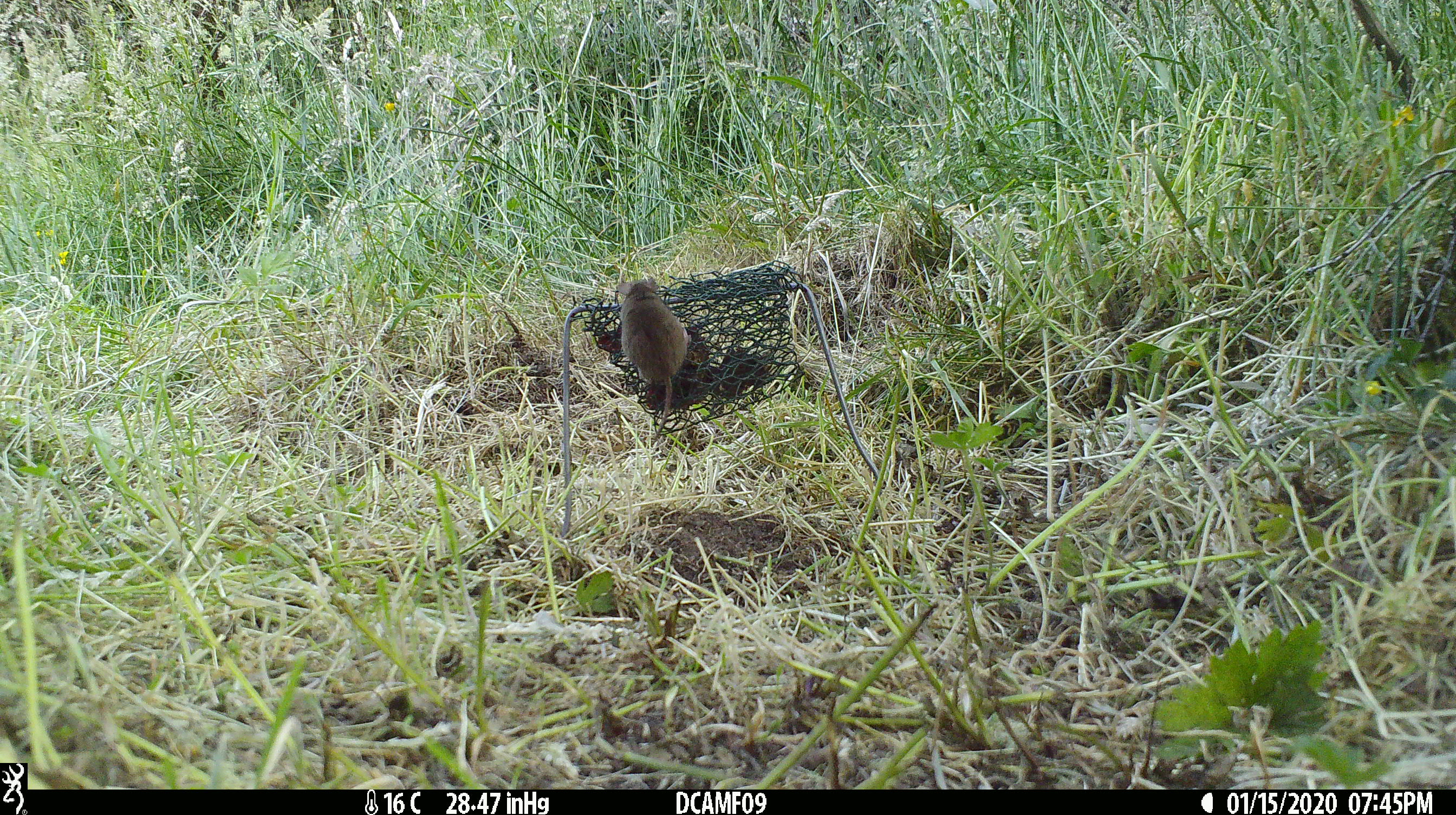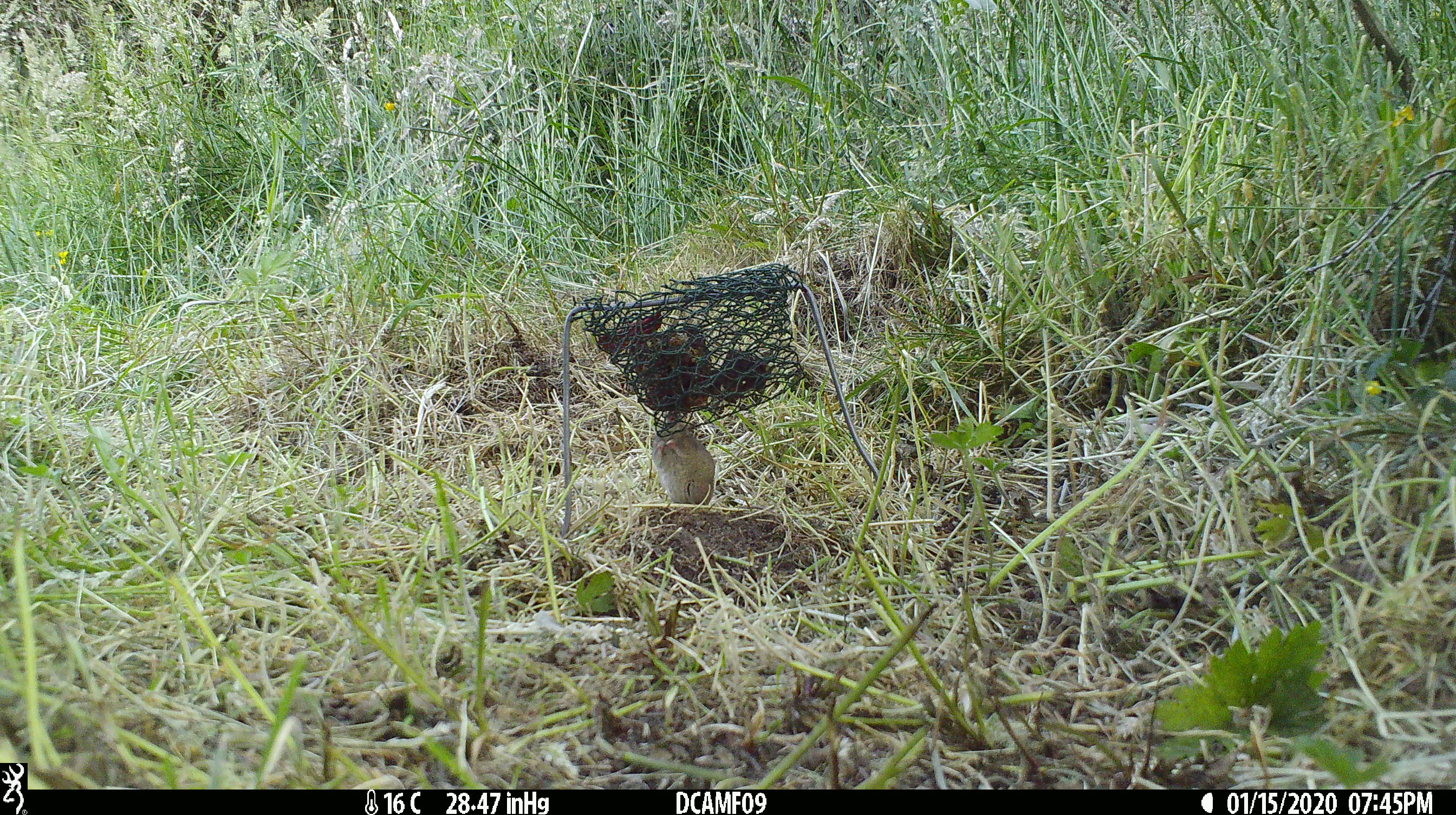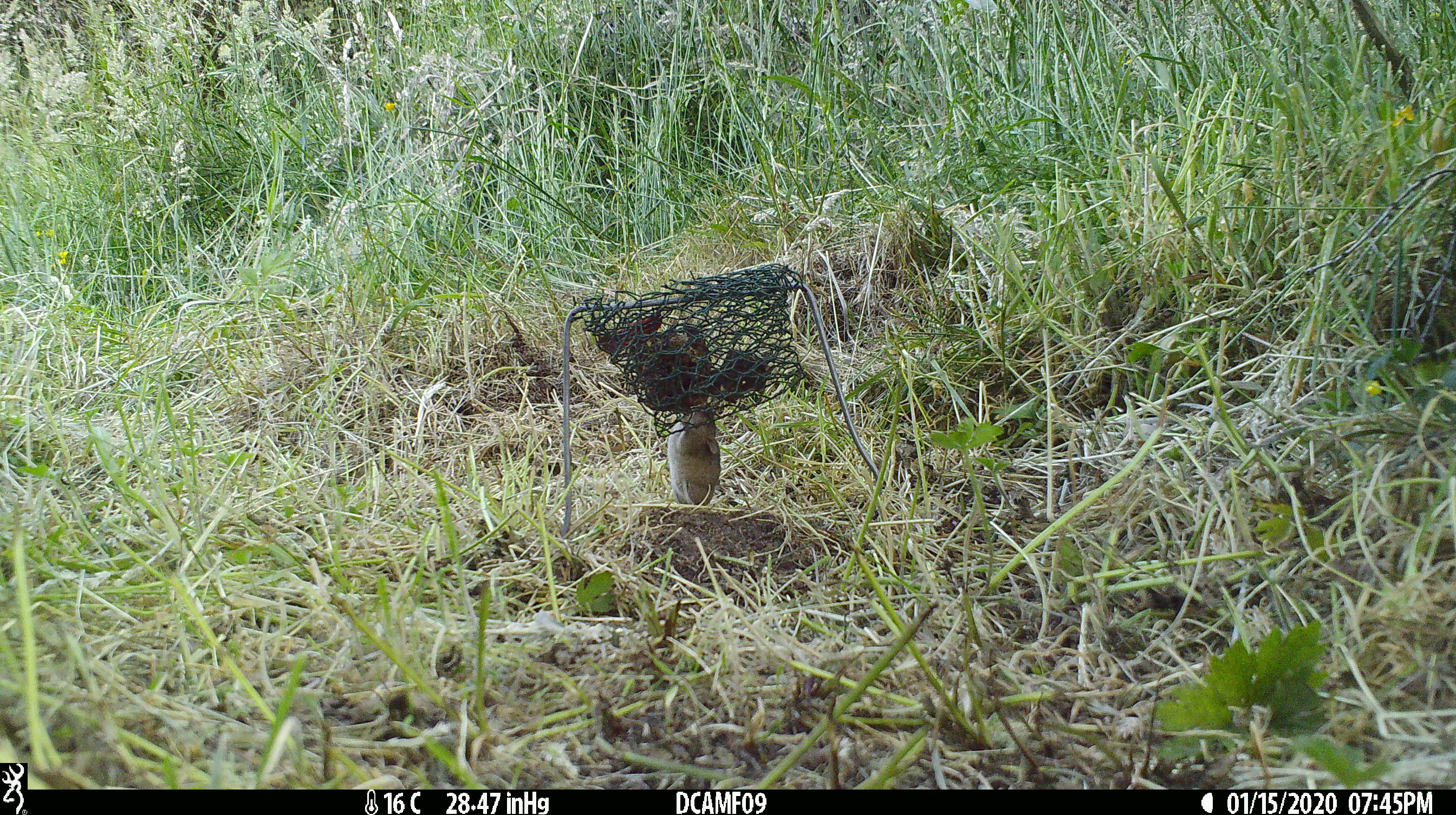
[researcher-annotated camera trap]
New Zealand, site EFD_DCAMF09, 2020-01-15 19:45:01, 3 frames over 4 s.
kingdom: Animalia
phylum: Chordata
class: Mammalia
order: Rodentia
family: Muridae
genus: Mus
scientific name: Mus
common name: mouse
Mouse (Mus).